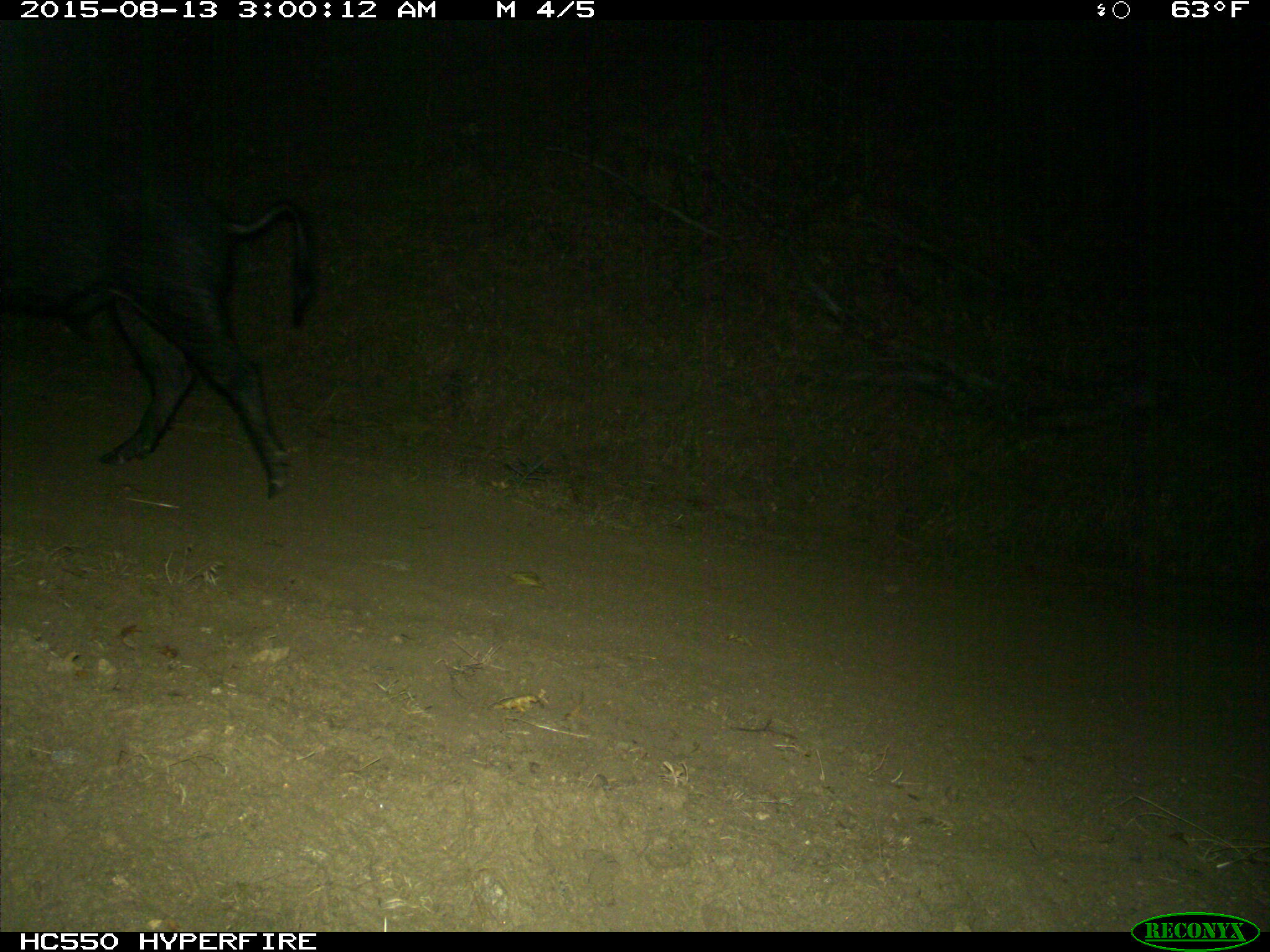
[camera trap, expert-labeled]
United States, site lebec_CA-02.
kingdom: Animalia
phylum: Chordata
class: Mammalia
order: Artiodactyla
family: Suidae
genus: Sus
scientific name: Sus scrofa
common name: wild boar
Sus scrofa (wild boar).